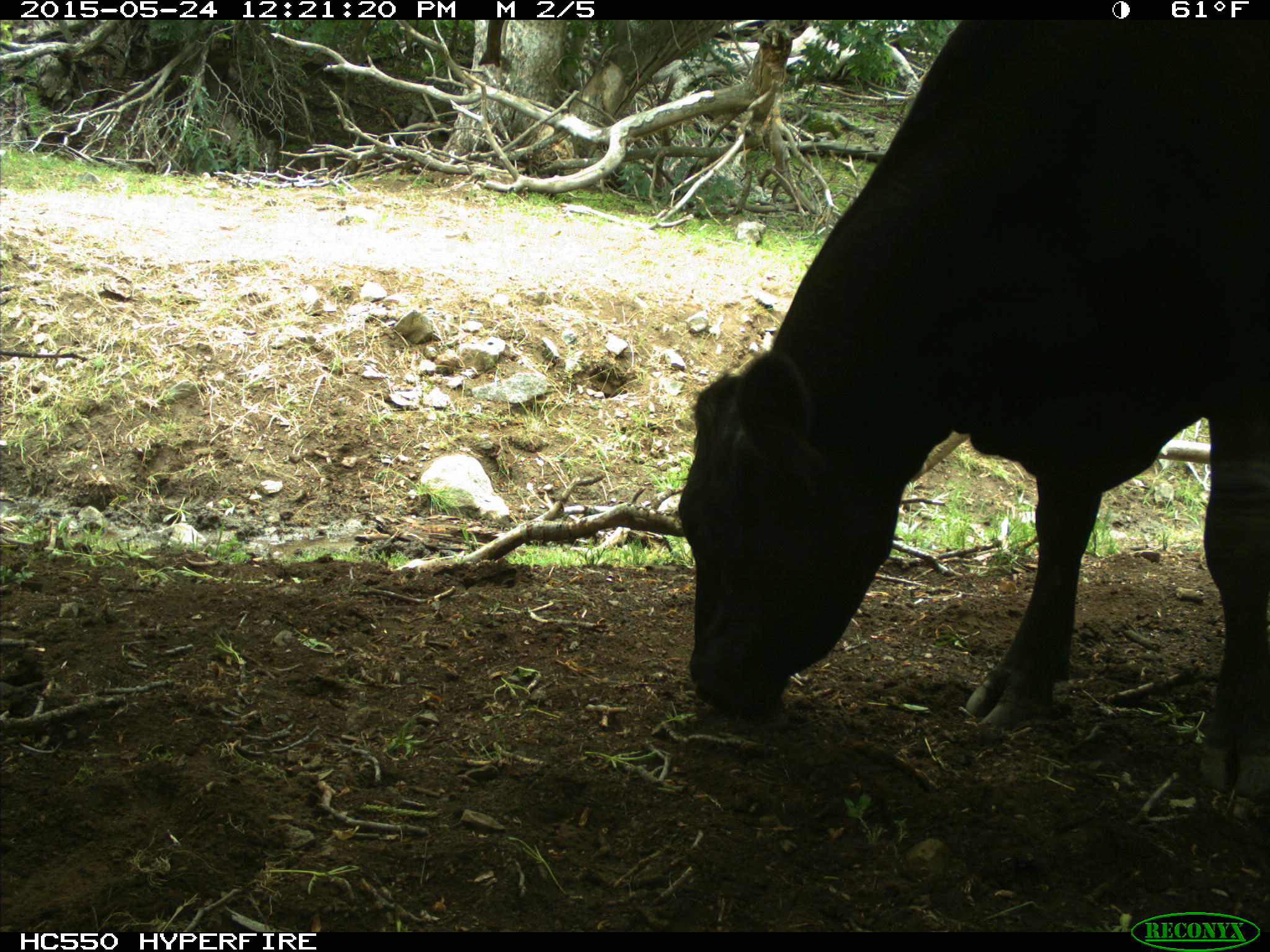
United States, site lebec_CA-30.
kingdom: Animalia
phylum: Chordata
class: Mammalia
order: Artiodactyla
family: Bovidae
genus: Bos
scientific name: Bos taurus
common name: domestic cow